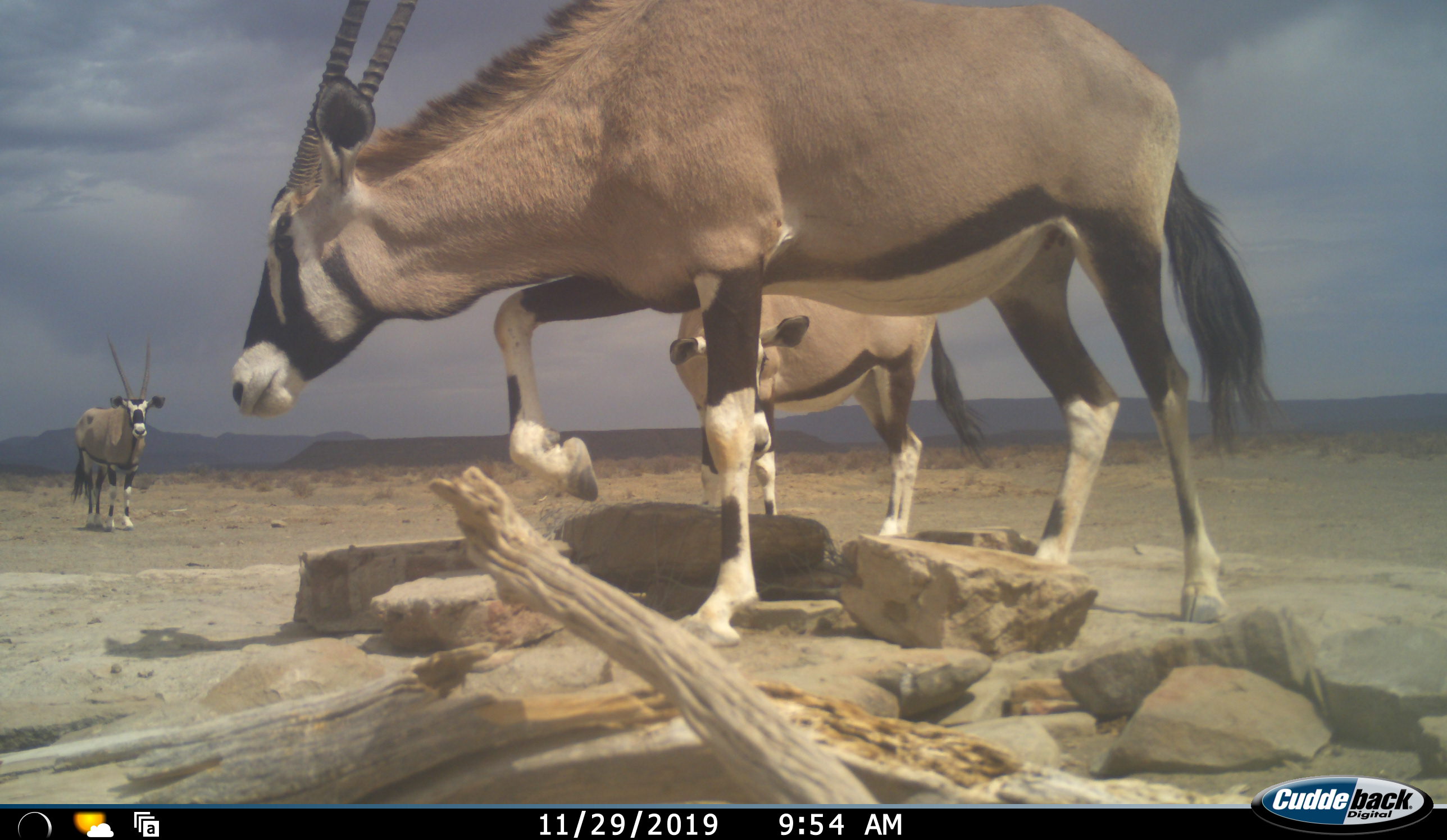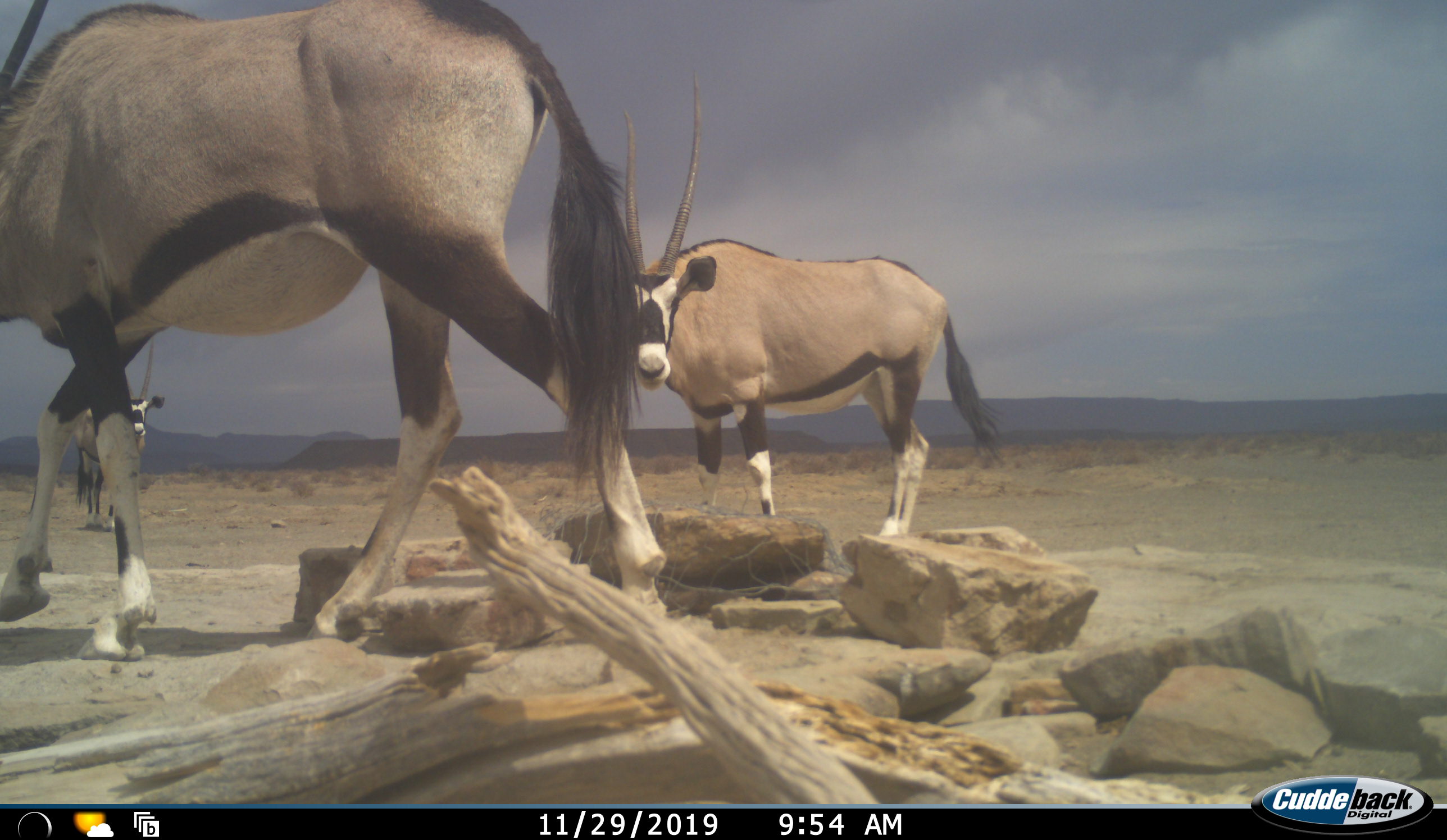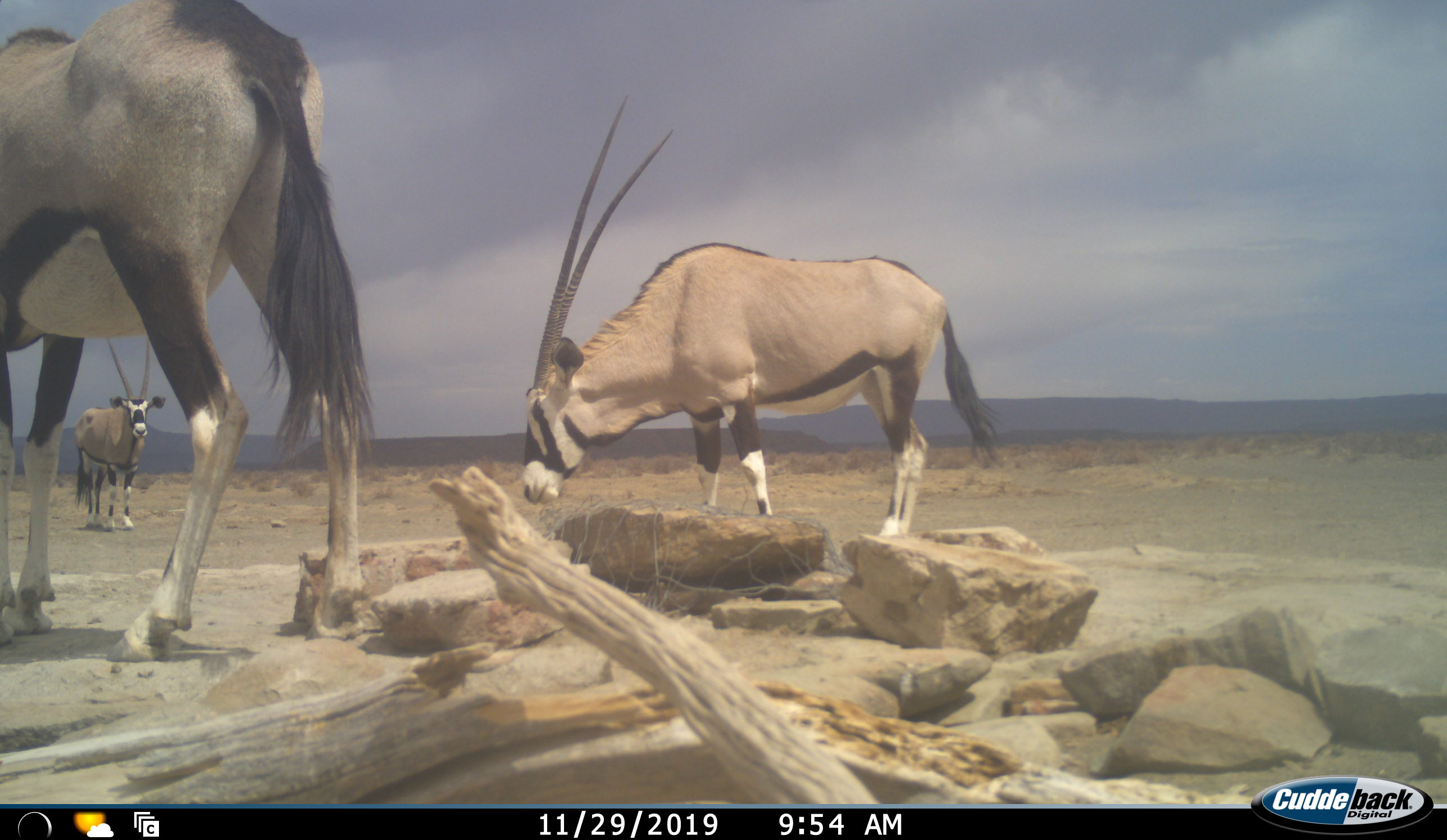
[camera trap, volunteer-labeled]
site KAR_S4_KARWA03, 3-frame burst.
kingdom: Animalia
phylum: Chordata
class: Mammalia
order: Artiodactyla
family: Bovidae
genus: Oryx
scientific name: Oryx gazella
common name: gemsbok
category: oryx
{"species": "oryx (gemsbok) (Oryx gazella)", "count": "3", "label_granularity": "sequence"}